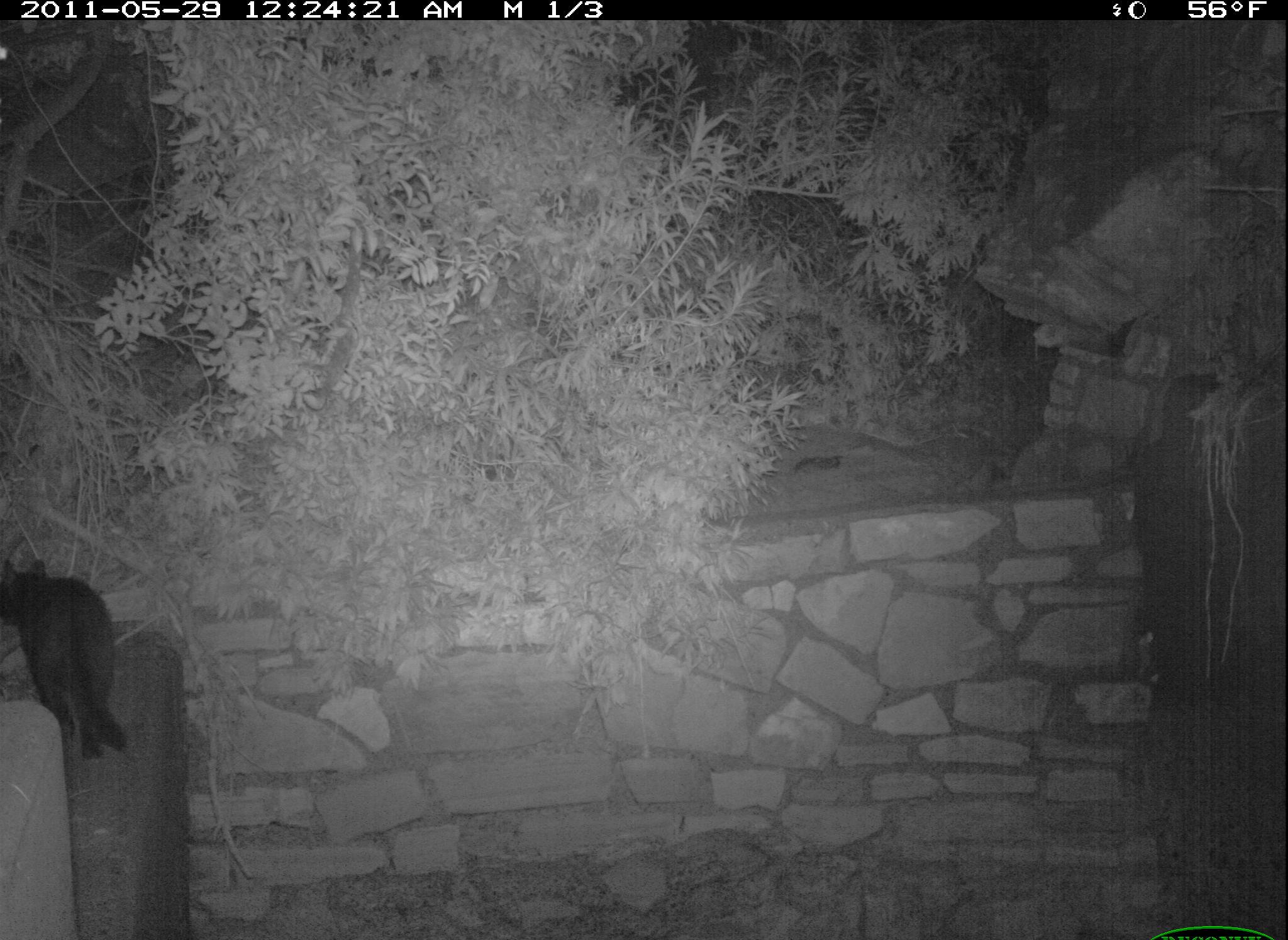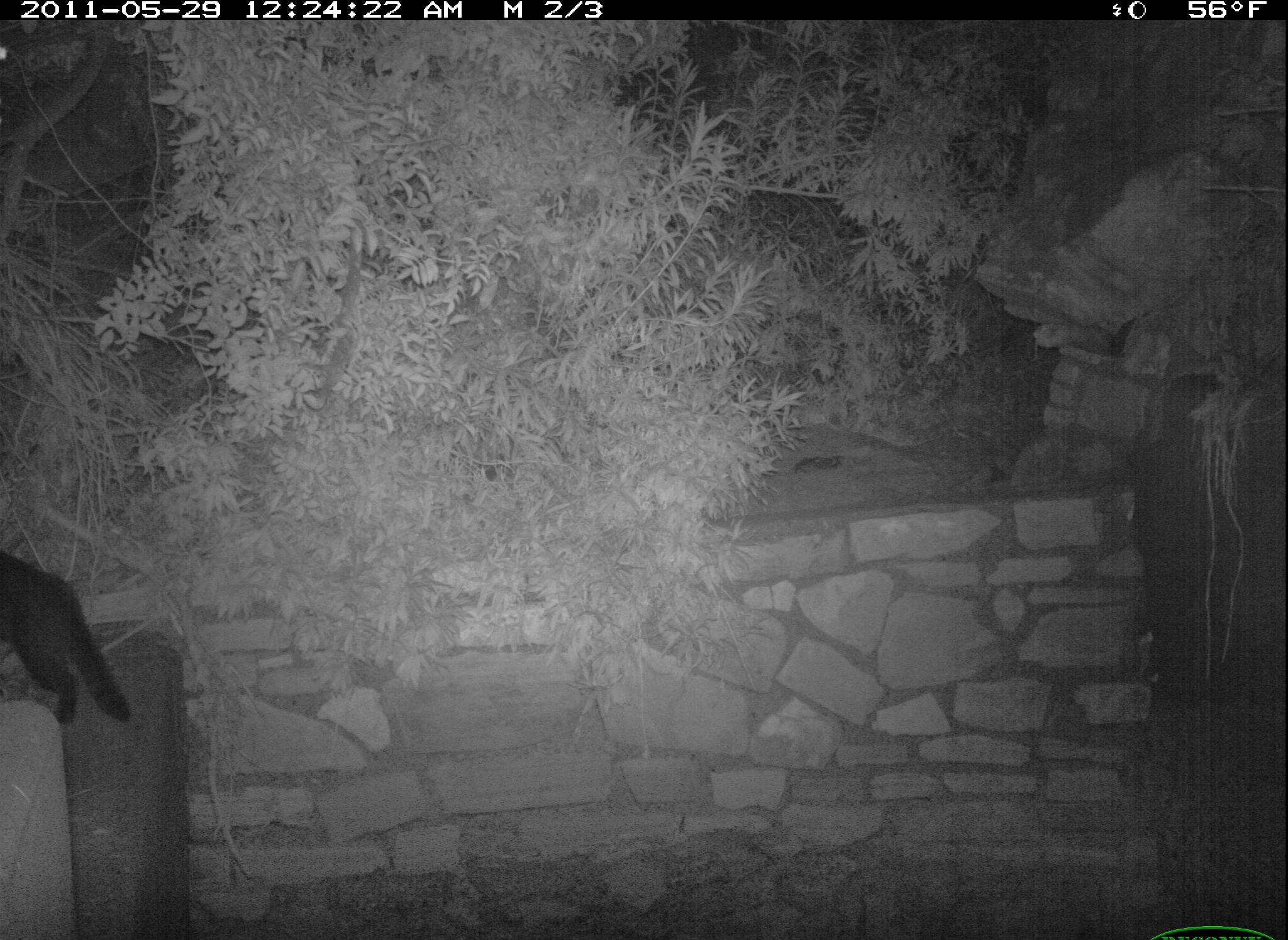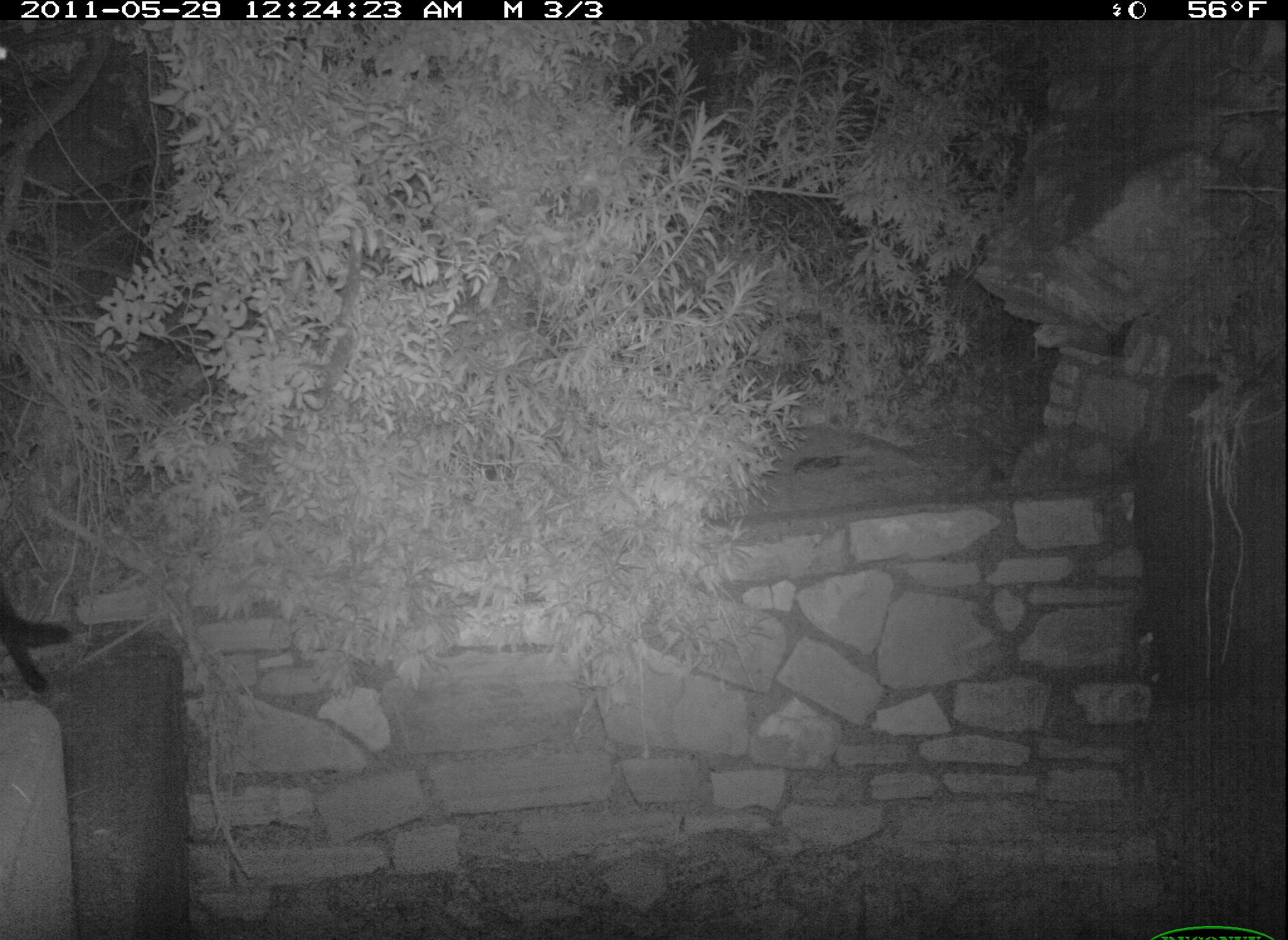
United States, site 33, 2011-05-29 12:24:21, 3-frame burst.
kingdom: Animalia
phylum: Chordata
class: Mammalia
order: Carnivora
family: Felidae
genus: Felis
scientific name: Felis catus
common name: cat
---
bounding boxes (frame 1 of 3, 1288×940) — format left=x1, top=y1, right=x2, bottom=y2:
cat: left=8, top=540, right=145, bottom=783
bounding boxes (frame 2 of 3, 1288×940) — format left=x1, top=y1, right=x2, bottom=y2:
cat: left=0, top=543, right=153, bottom=759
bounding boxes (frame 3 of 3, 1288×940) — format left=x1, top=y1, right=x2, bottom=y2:
cat: left=0, top=575, right=90, bottom=715